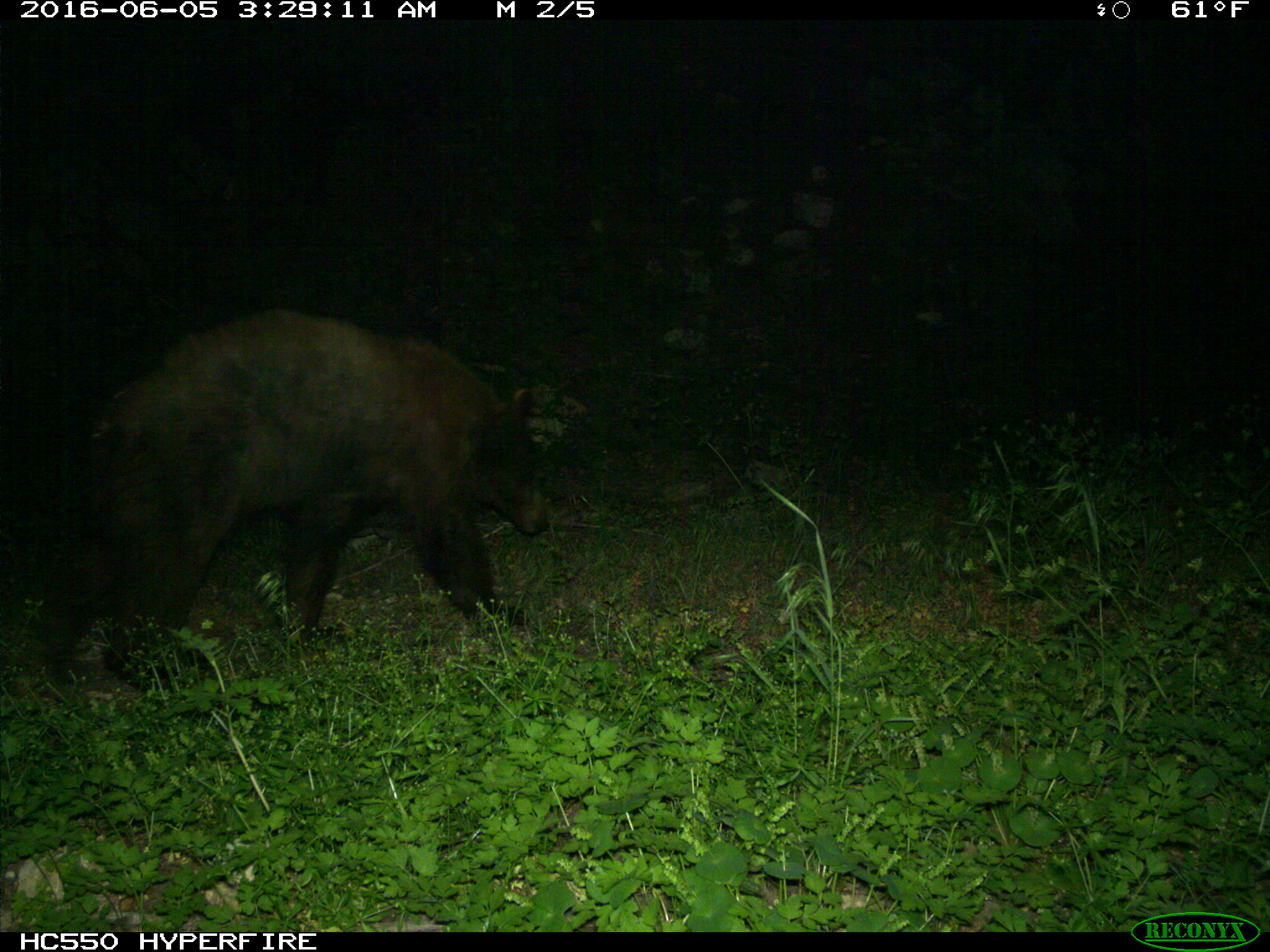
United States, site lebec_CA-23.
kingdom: Animalia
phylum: Chordata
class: Mammalia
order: Carnivora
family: Ursidae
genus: Ursus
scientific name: Ursus americanus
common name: american black bear